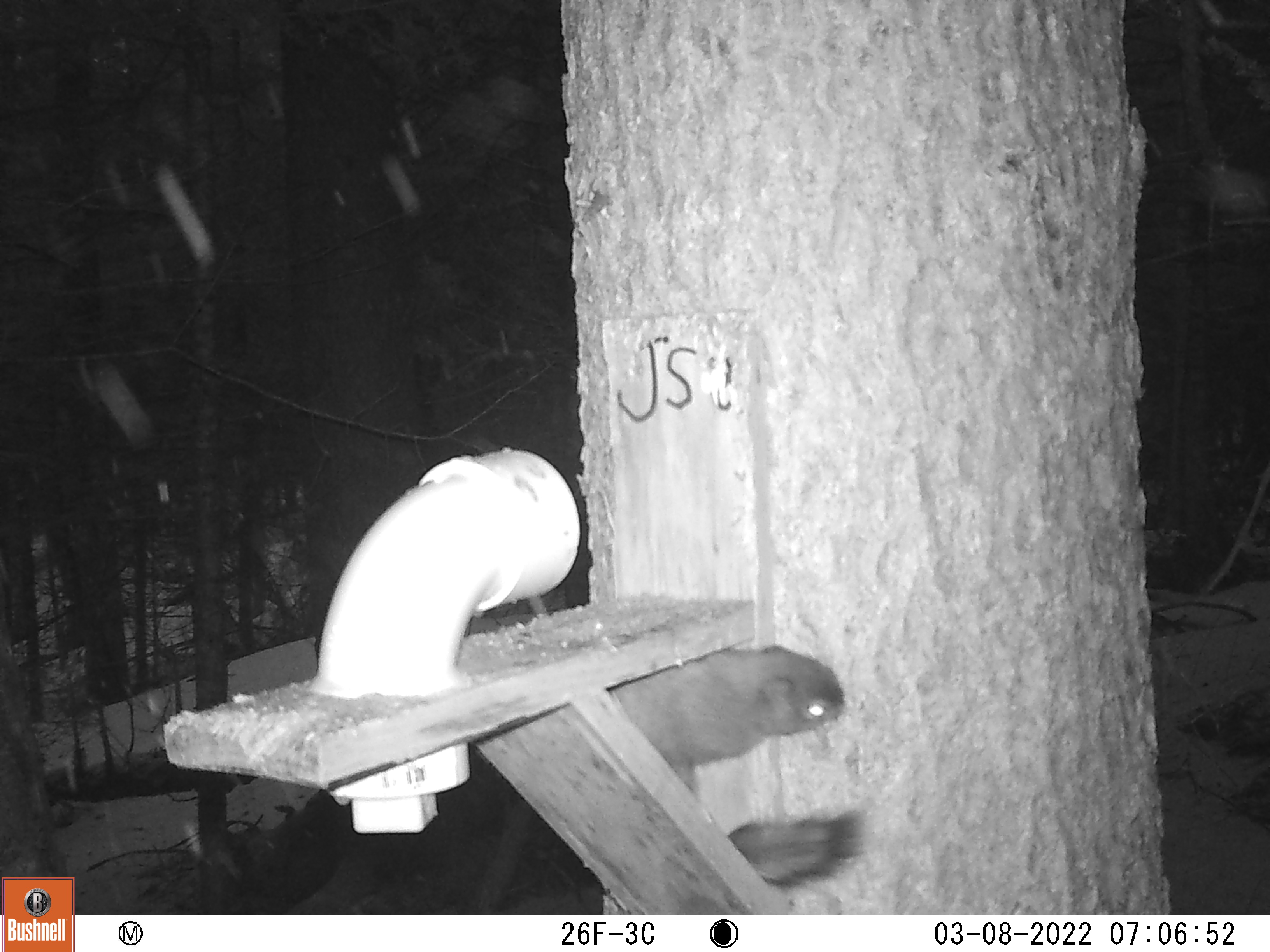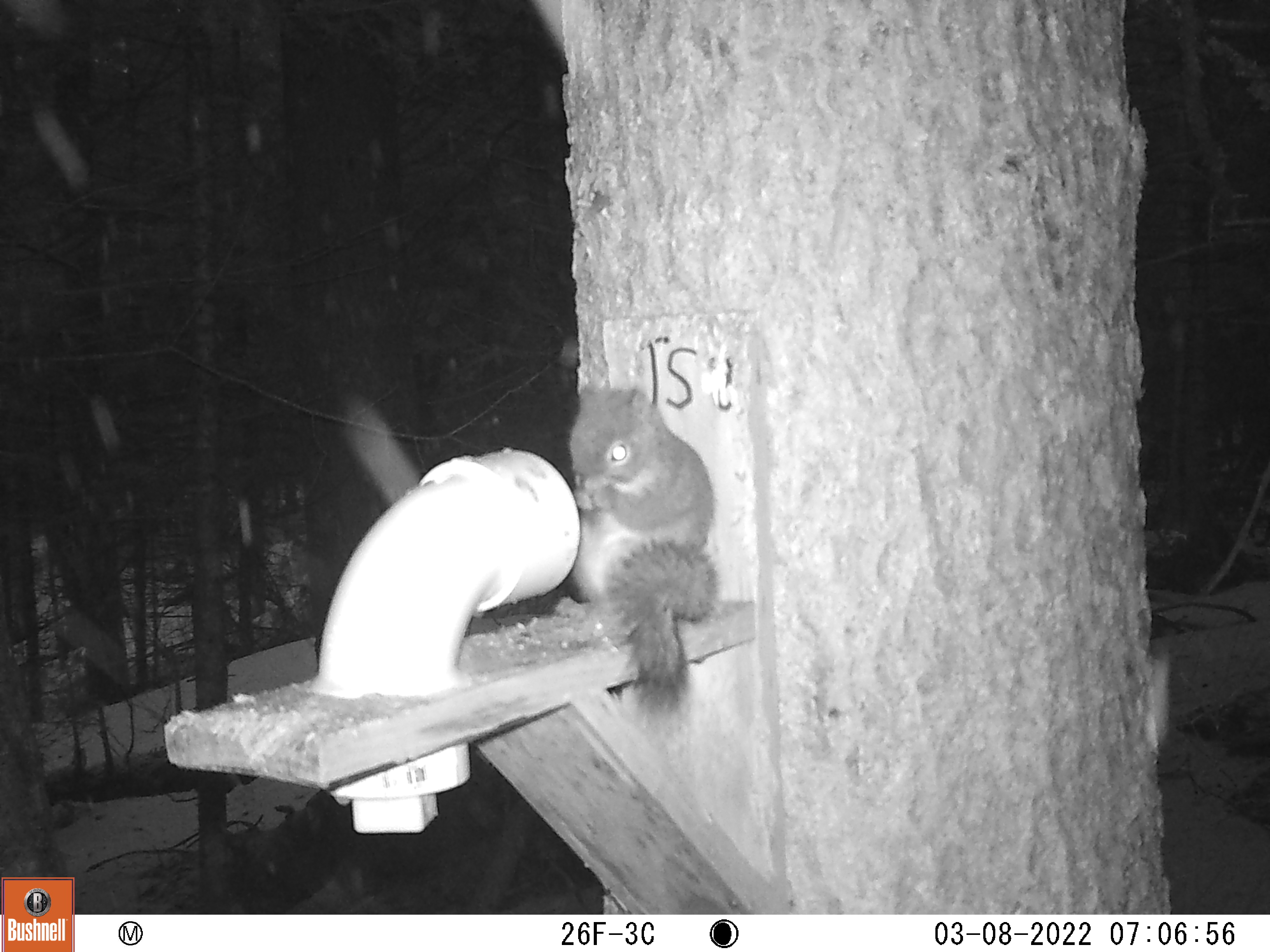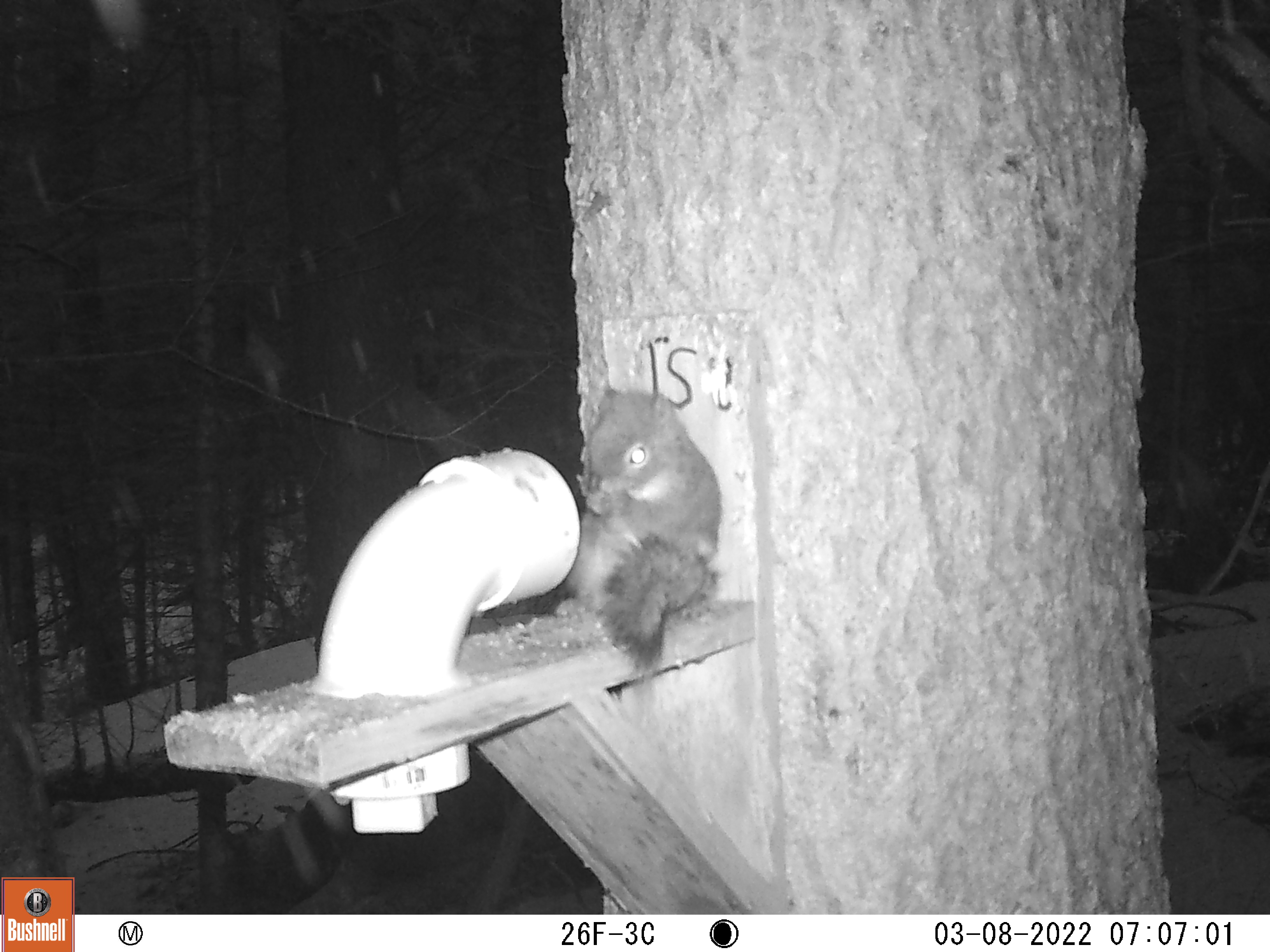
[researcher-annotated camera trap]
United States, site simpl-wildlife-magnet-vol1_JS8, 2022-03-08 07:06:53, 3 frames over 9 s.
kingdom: Animalia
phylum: Chordata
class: Mammalia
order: Rodentia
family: Sciuridae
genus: Tamiasciurus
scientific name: Tamiasciurus hudsonicus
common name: red squirrel